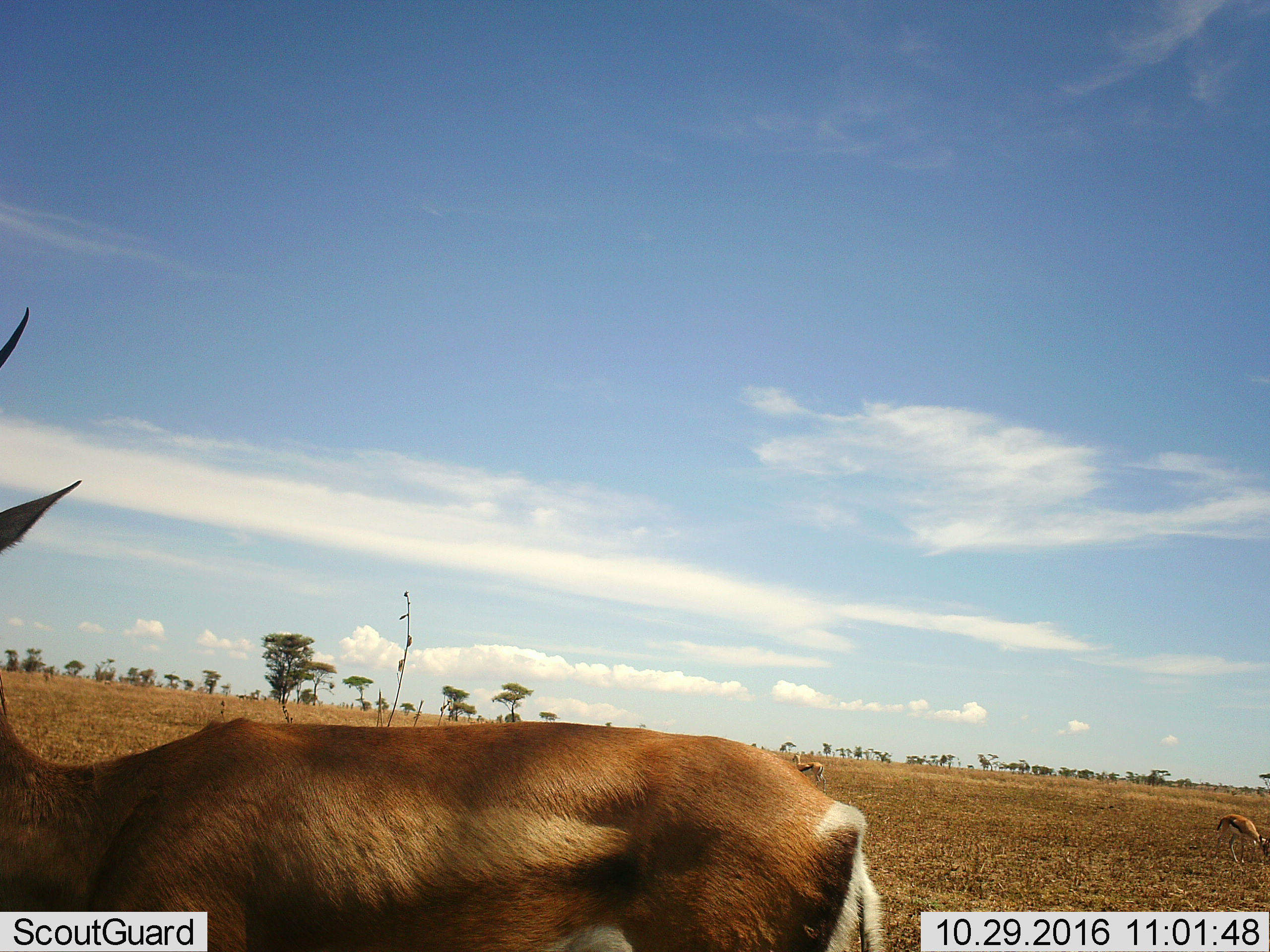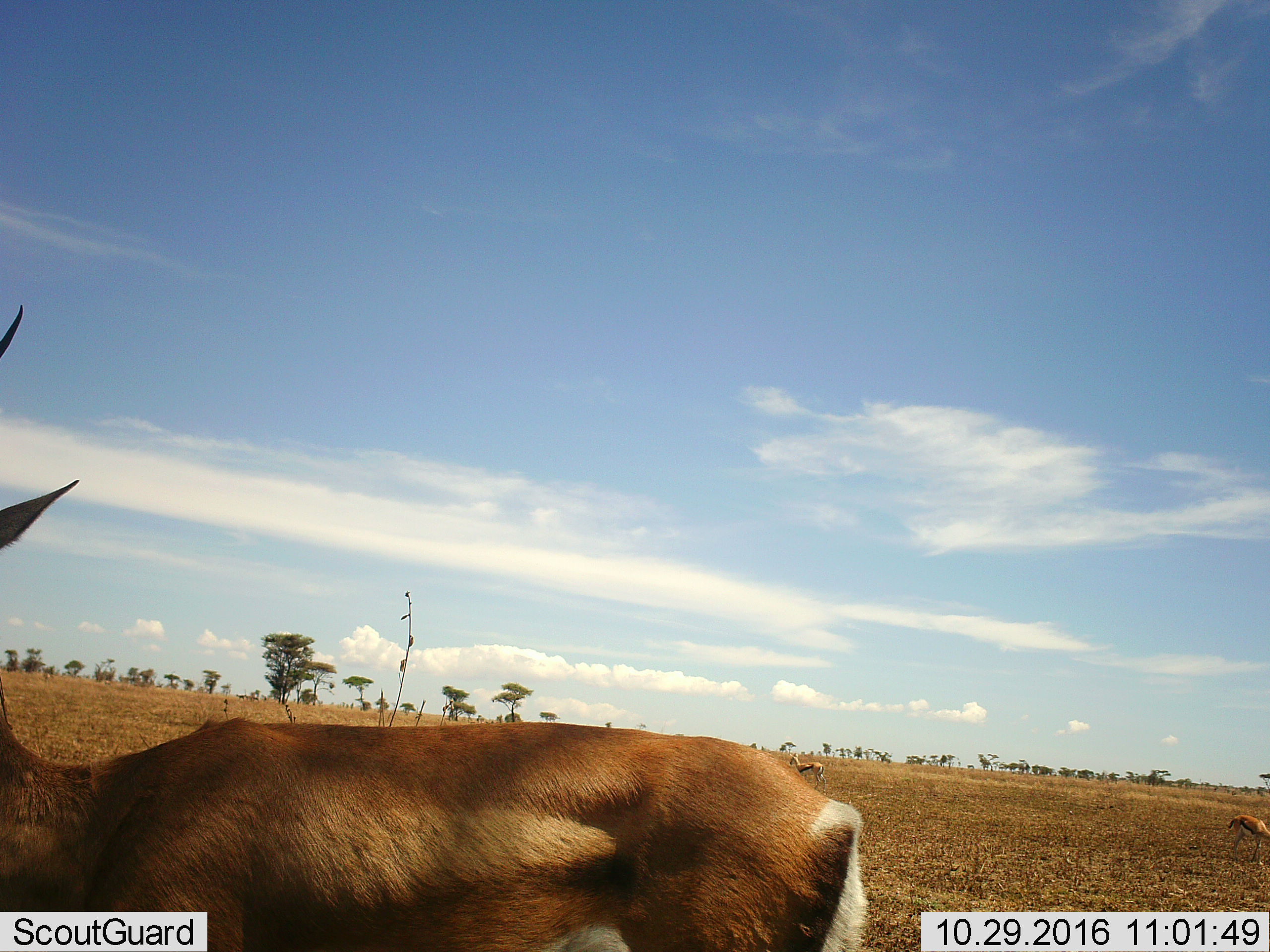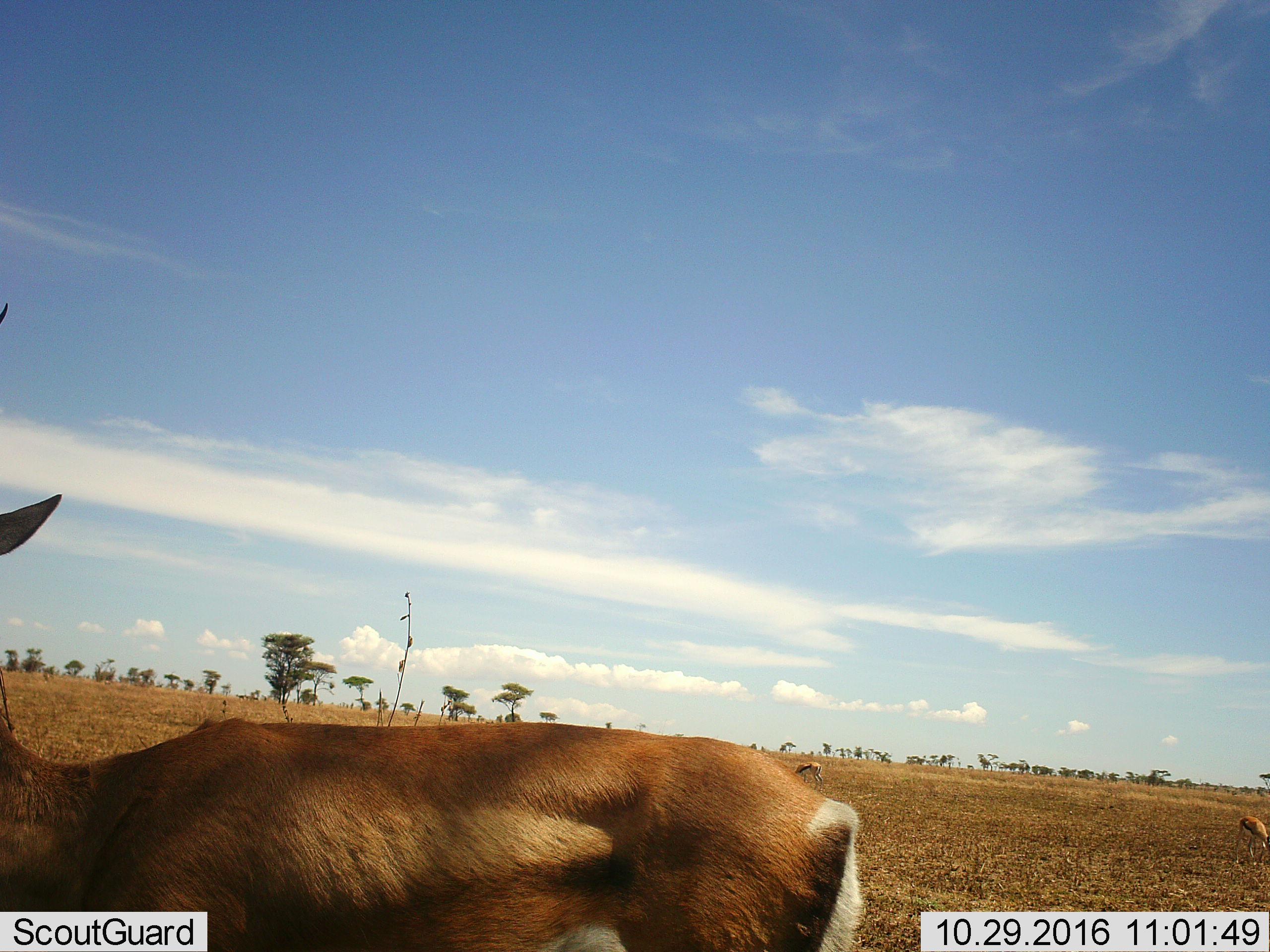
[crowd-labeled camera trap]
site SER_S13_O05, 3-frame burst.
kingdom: Animalia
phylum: Chordata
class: Mammalia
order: Artiodactyla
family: Bovidae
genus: Eudorcas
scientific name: Eudorcas thomsonii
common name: thomson's gazelle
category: gazellethomsons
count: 3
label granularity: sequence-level